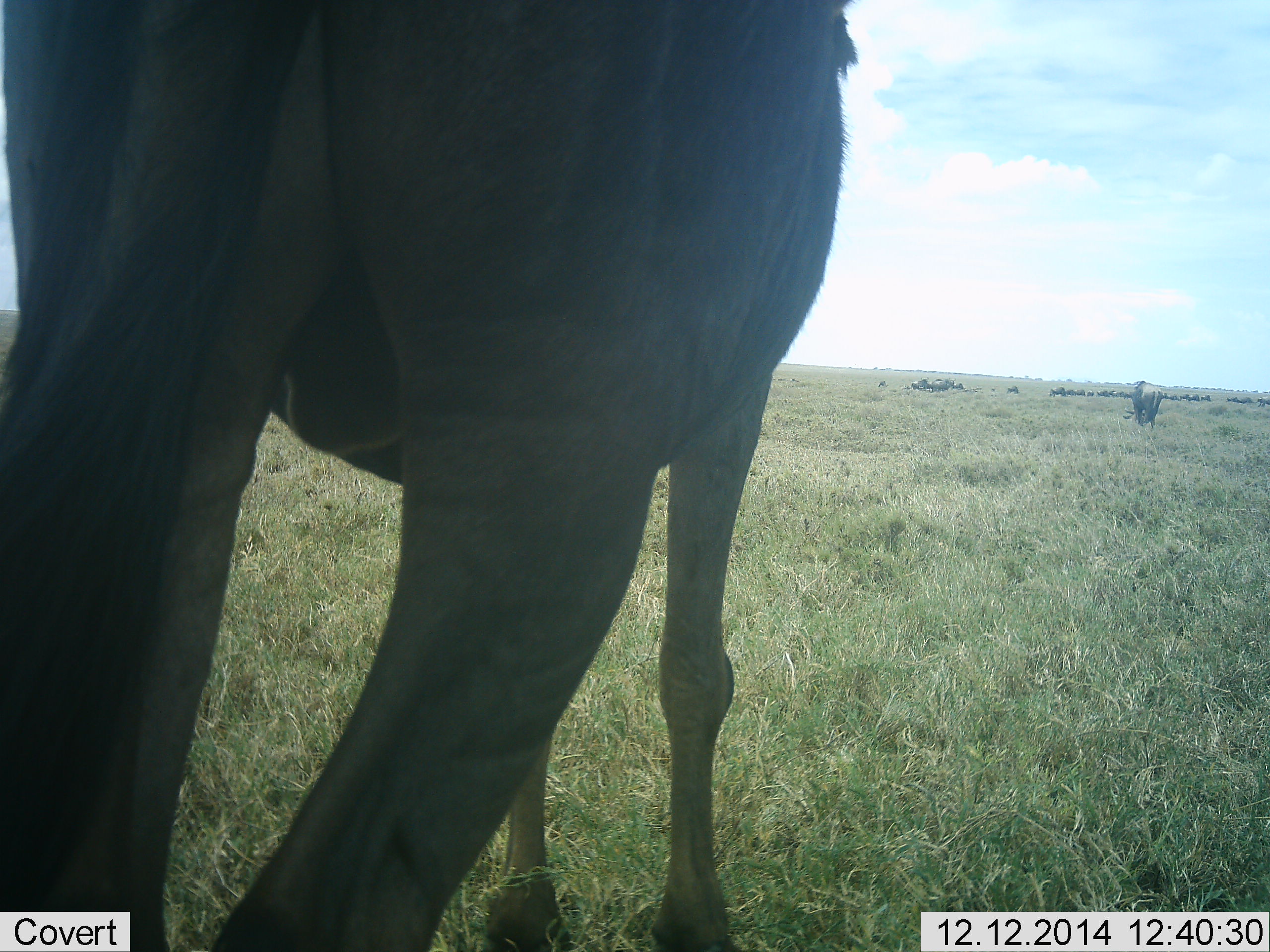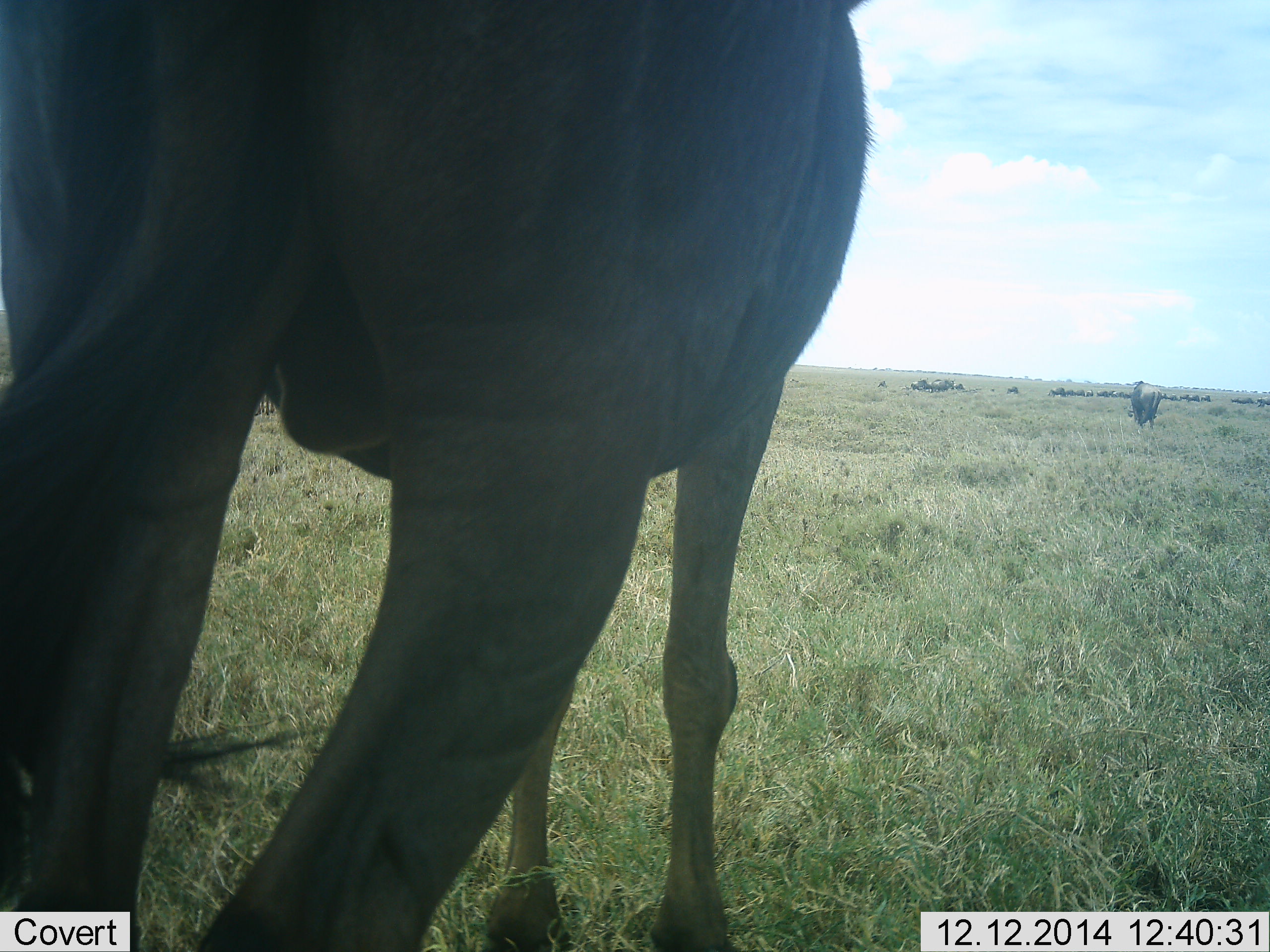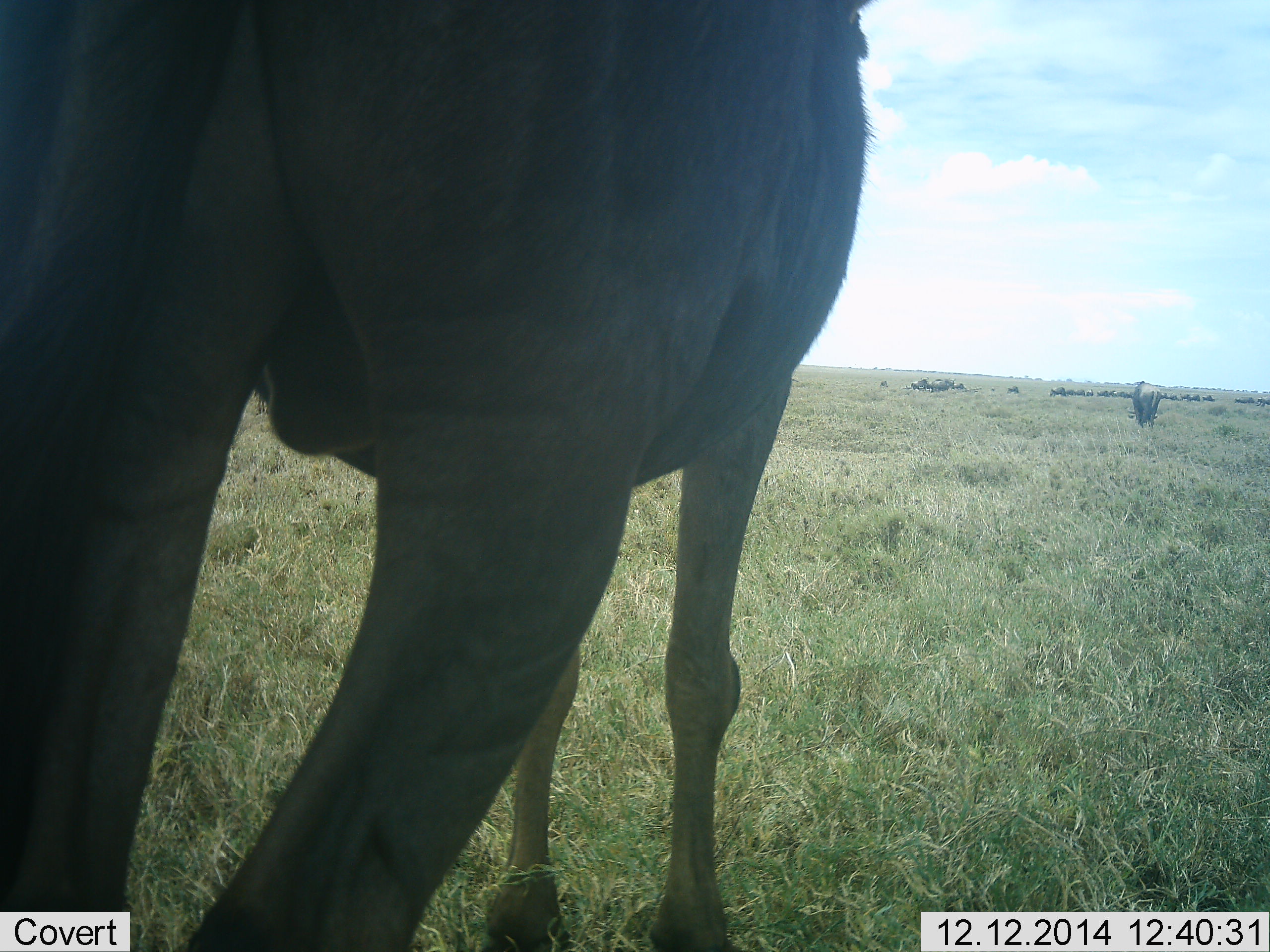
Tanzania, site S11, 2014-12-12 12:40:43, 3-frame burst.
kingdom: Animalia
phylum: Chordata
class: Mammalia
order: Artiodactyla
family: Bovidae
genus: Connochaetes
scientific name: Connochaetes taurinus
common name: blue wildebeest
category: wildebeest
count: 2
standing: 90%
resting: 10%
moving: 10%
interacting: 10%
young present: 0%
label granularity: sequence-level